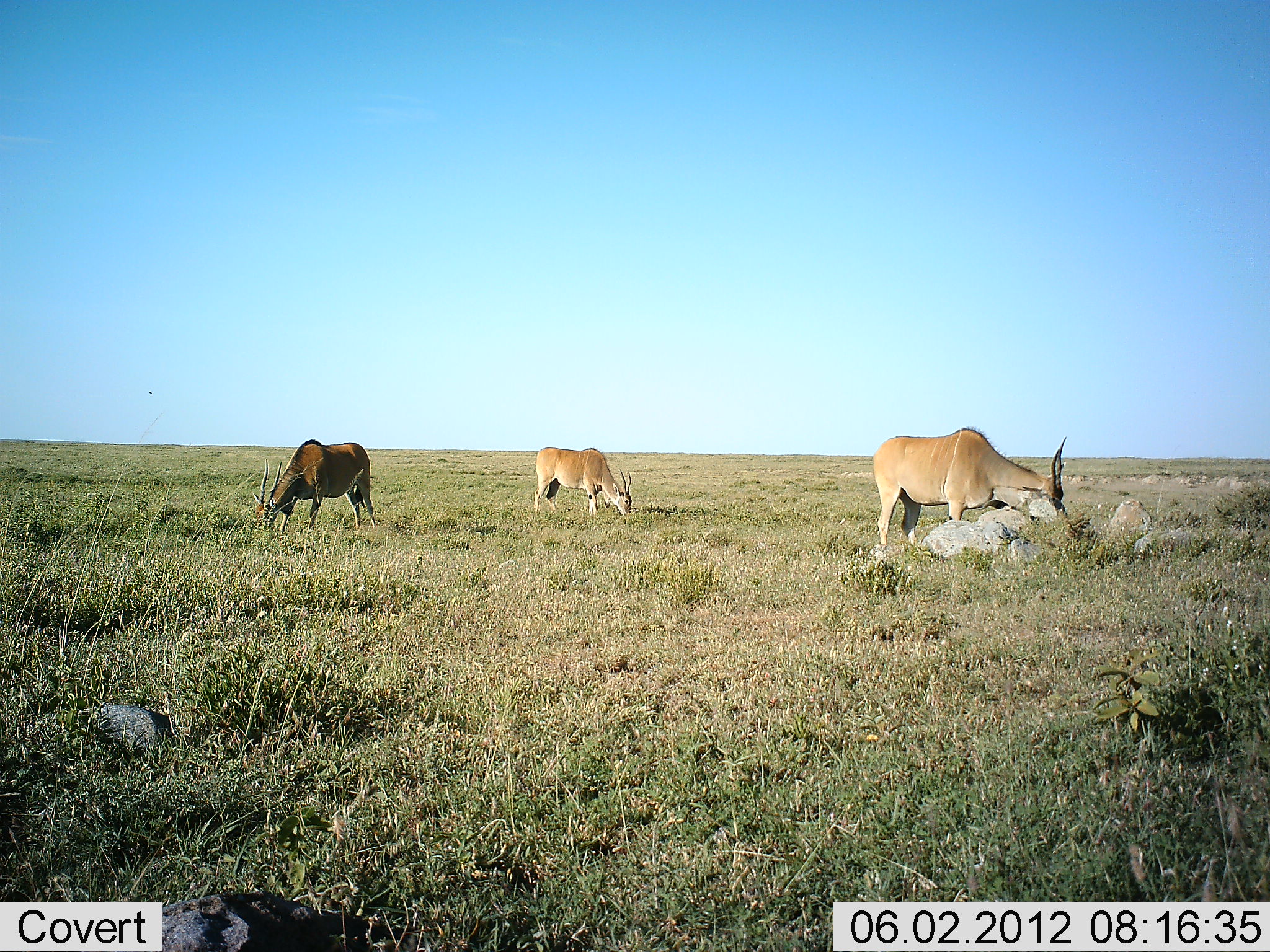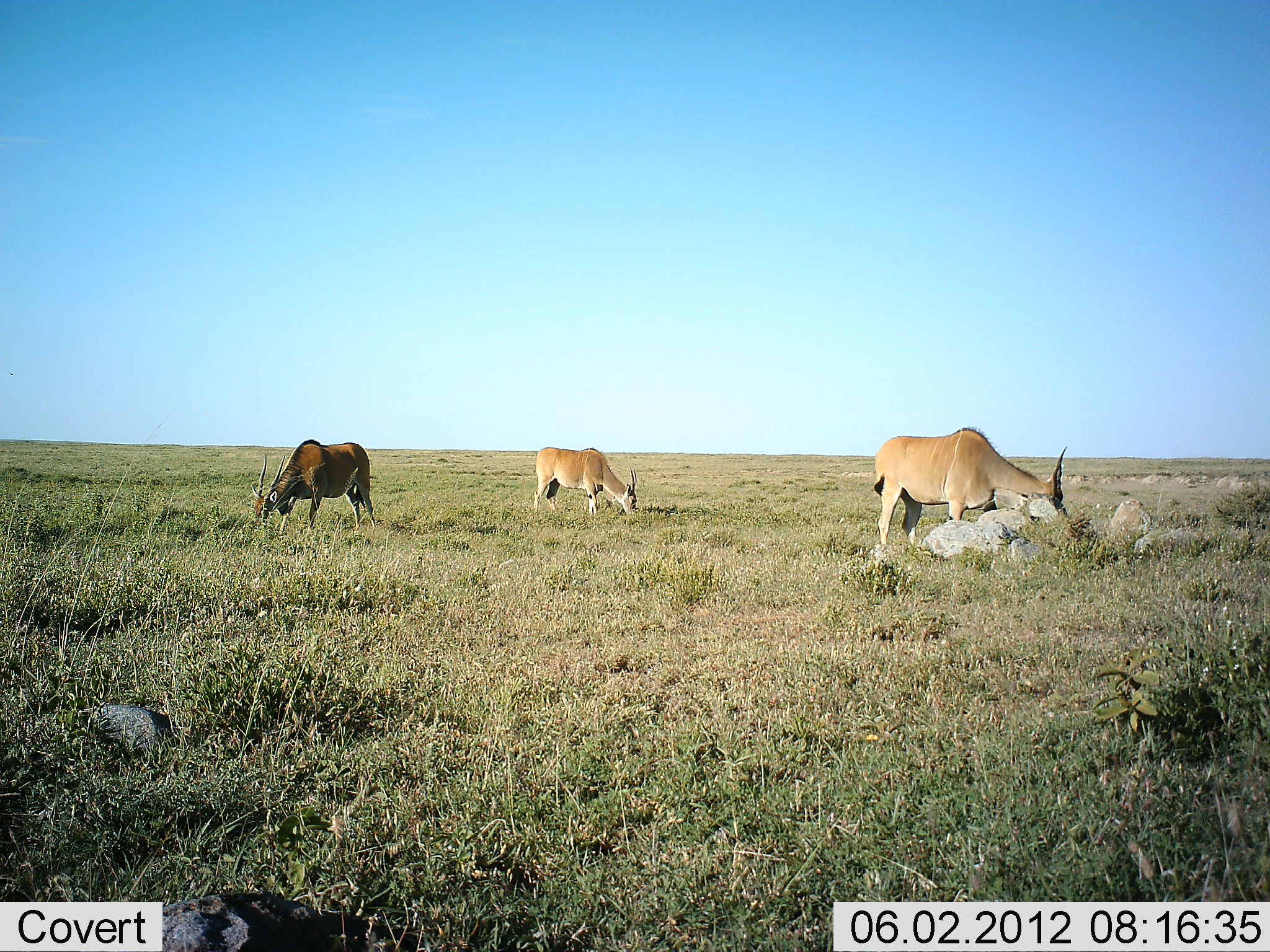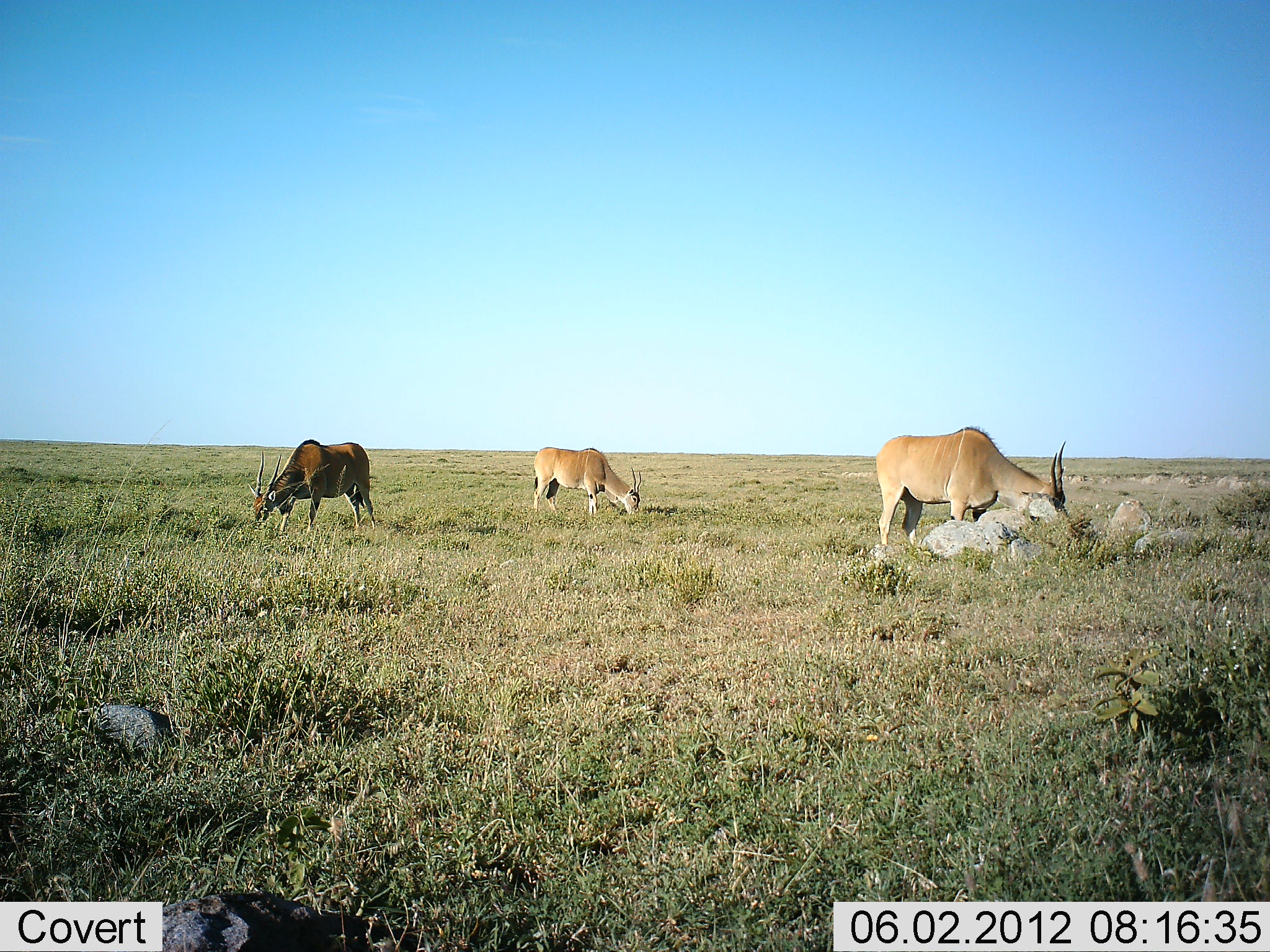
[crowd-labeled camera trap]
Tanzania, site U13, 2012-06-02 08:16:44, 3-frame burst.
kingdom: Animalia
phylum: Chordata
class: Mammalia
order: Artiodactyla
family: Bovidae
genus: Tragelaphus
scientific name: Tragelaphus oryx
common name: eland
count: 3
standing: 20%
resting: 0%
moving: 0%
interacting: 0%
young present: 0%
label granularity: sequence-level